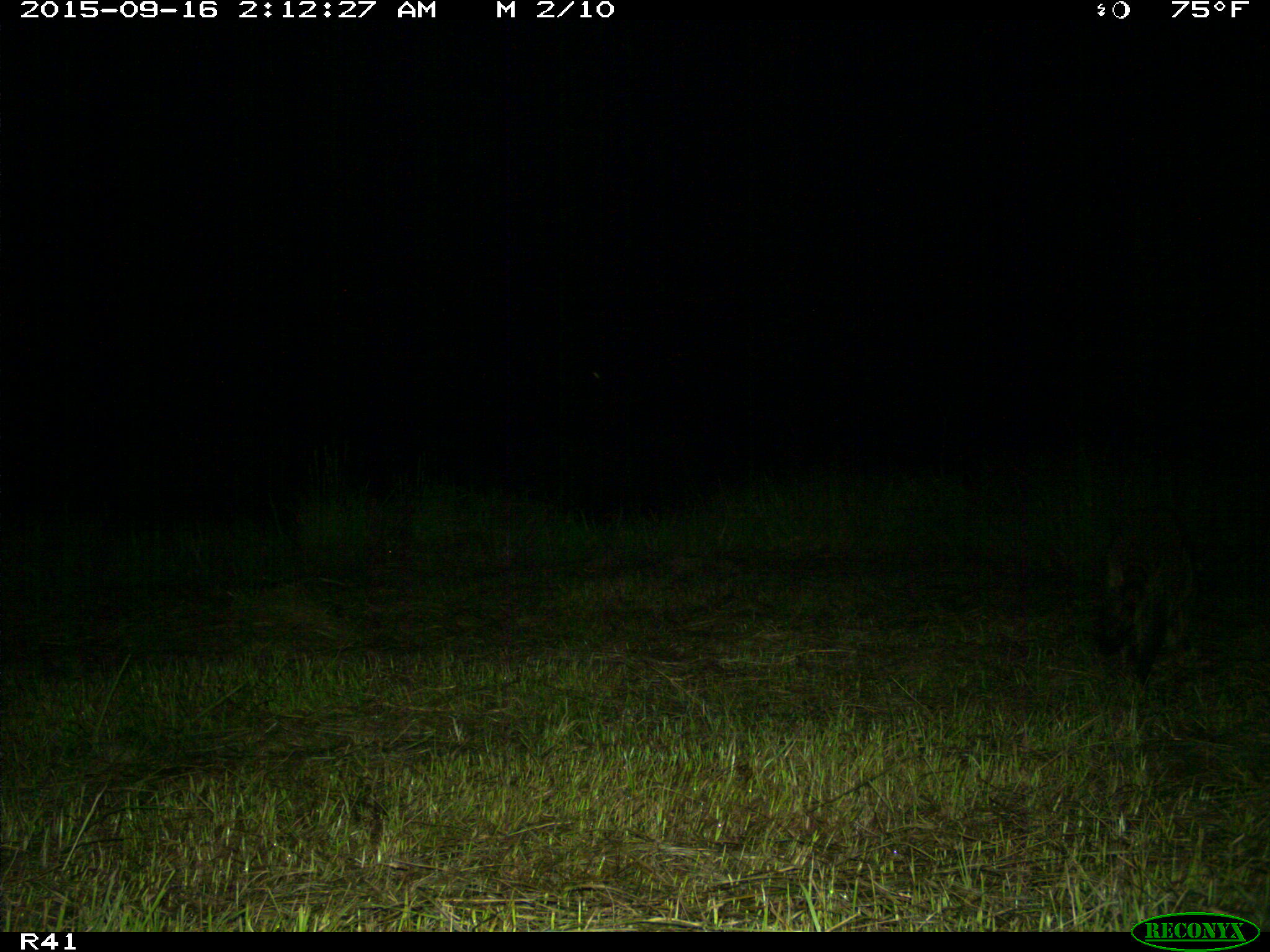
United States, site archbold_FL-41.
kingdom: Animalia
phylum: Chordata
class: Mammalia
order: Carnivora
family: Procyonidae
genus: Procyon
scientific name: Procyon lotor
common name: common raccoon